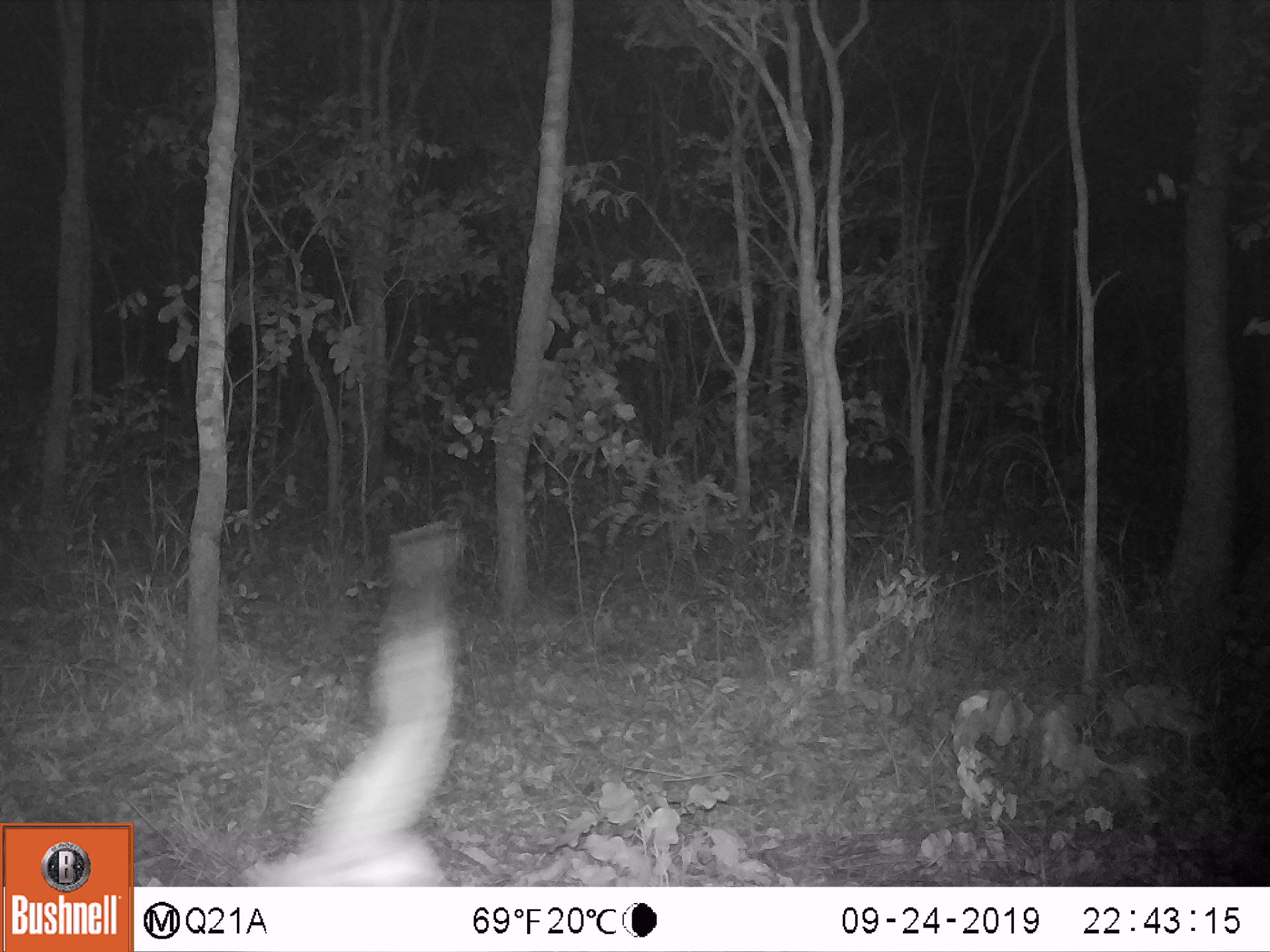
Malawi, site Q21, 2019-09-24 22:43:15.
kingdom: Animalia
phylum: Chordata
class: Mammalia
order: Artiodactyla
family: Bovidae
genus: Tragelaphus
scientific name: Tragelaphus sylvaticus sylvaticus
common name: cape bushbuck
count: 1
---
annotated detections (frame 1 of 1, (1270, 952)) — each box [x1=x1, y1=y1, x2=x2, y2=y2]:
cape bushbuck: [x1=240, y1=522, x2=468, y2=882]